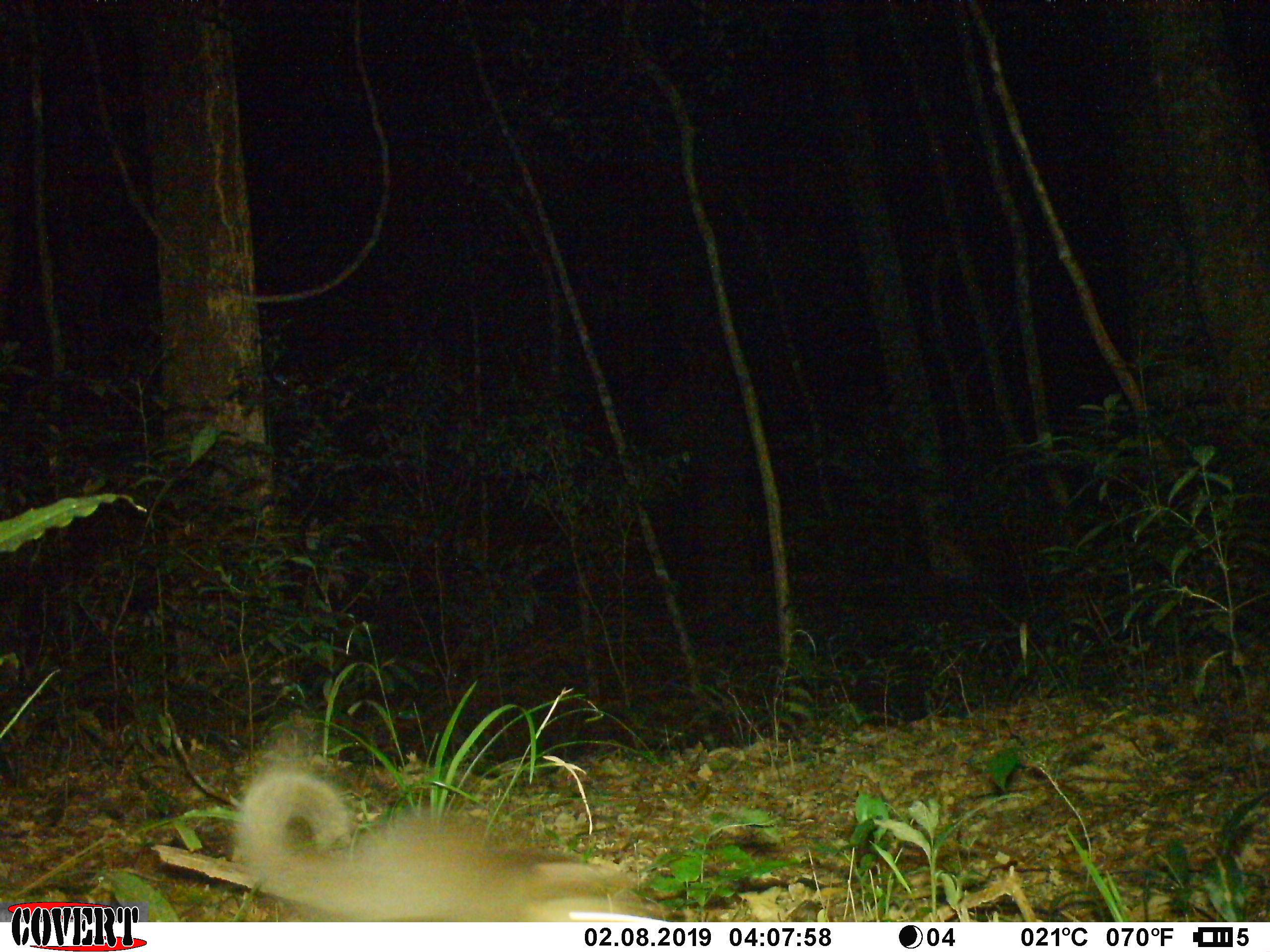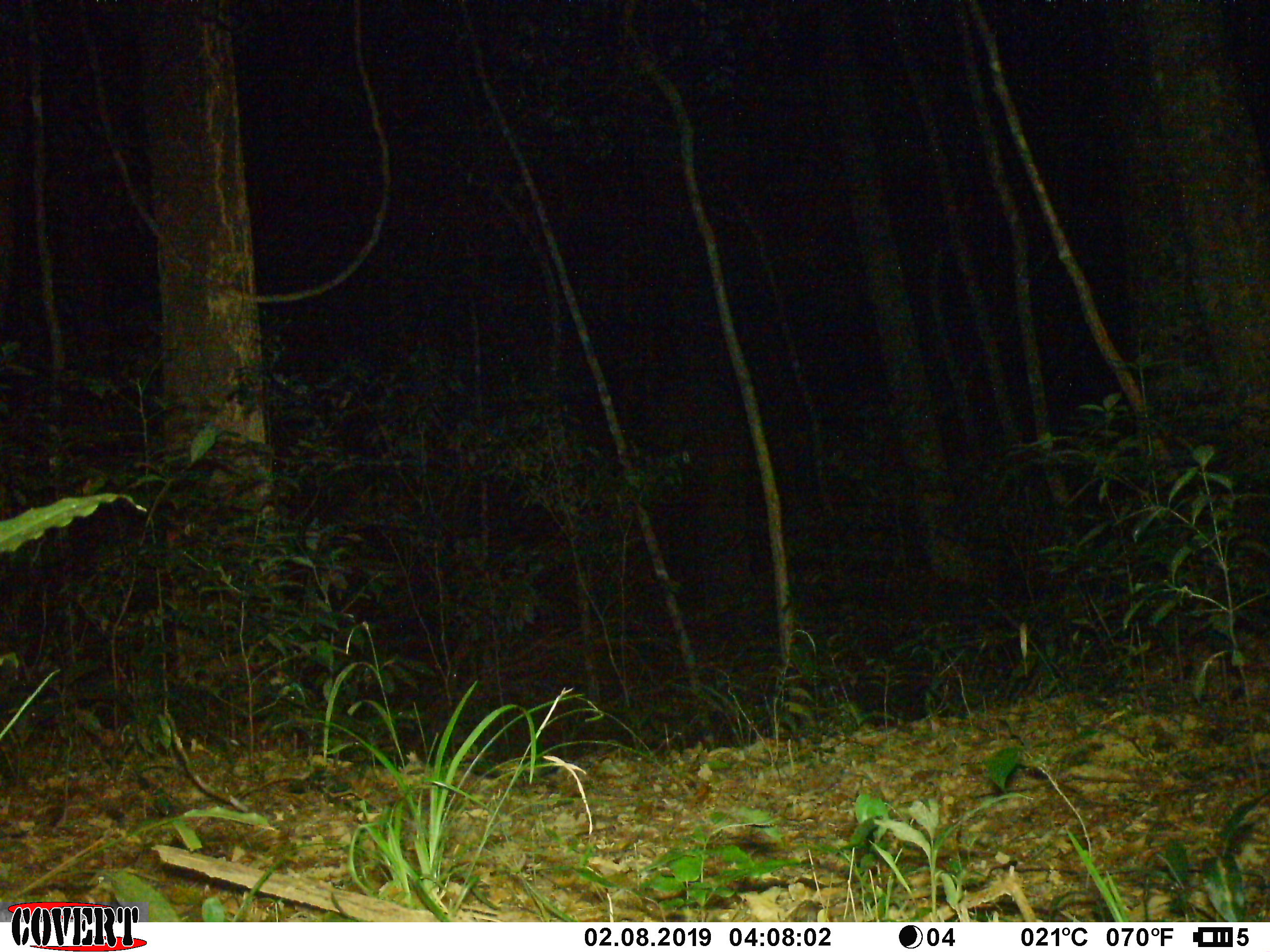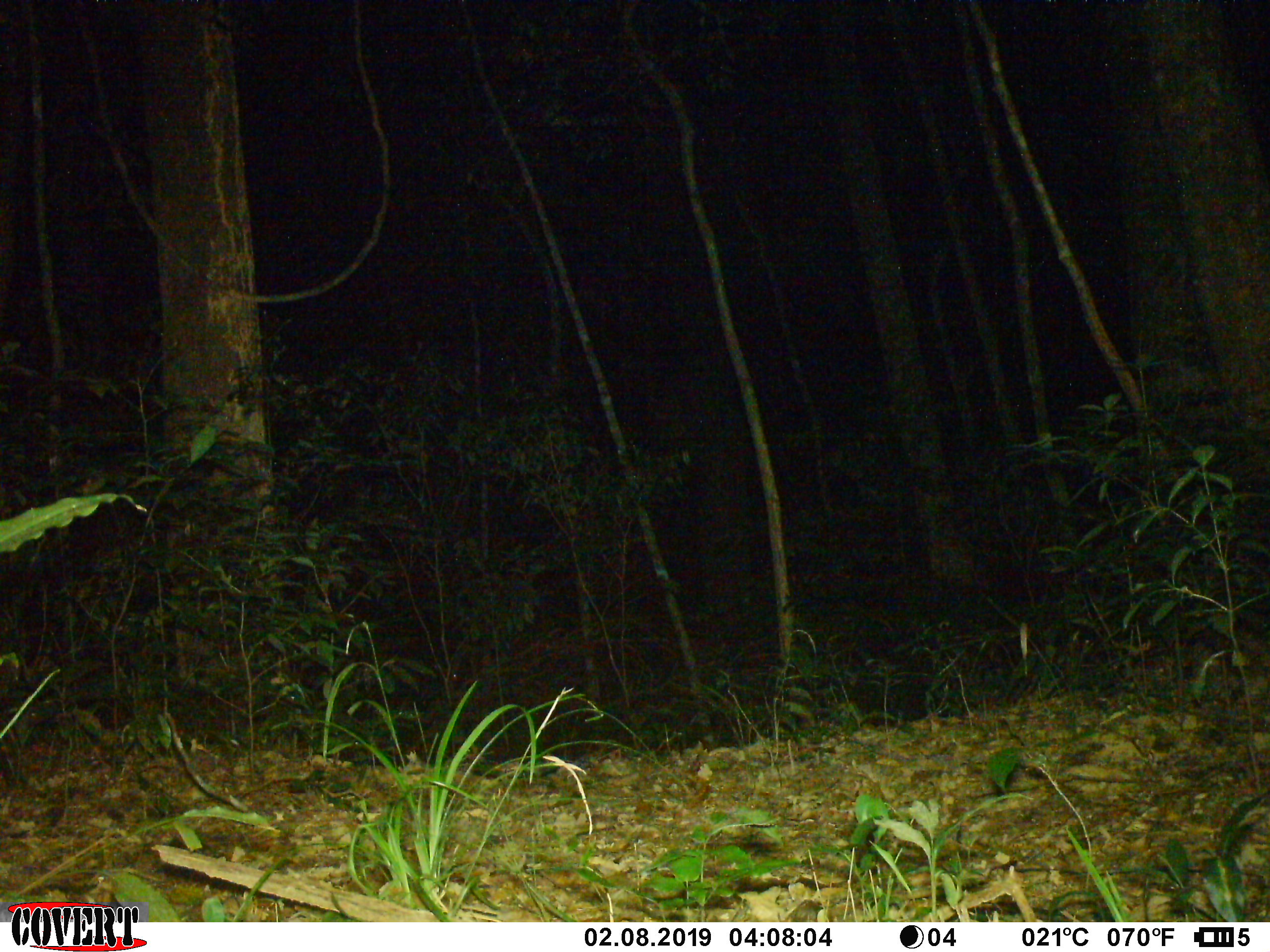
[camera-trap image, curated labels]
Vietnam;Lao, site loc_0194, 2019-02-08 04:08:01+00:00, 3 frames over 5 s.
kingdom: Animalia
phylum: Chordata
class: Mammalia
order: Carnivora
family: Mustelidae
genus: Melogale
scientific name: Melogale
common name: ferret badger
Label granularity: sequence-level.